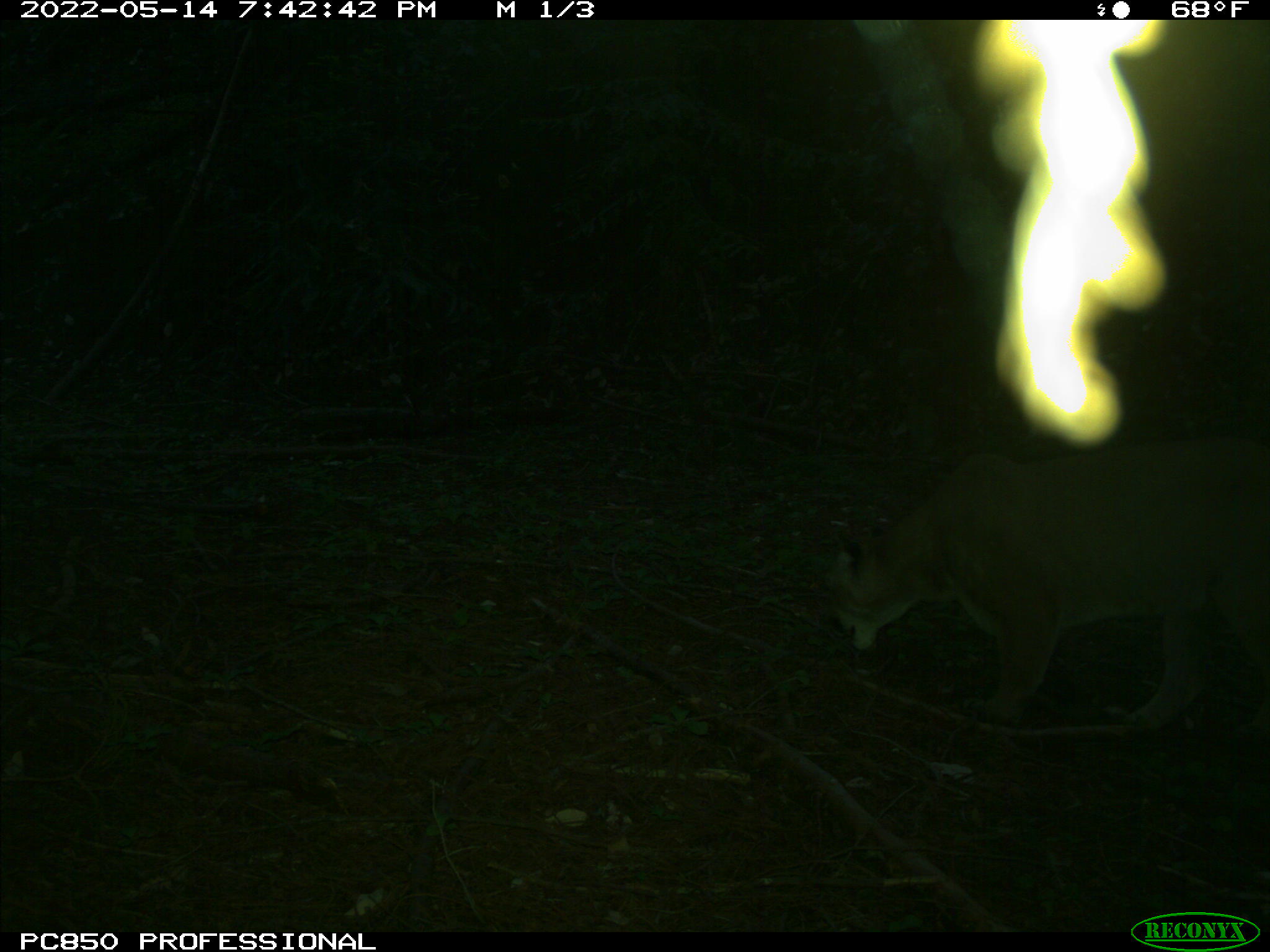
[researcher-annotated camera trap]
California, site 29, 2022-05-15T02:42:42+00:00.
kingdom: Animalia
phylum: Chordata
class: Mammalia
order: Carnivora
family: Felidae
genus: Puma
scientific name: Puma concolor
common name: puma